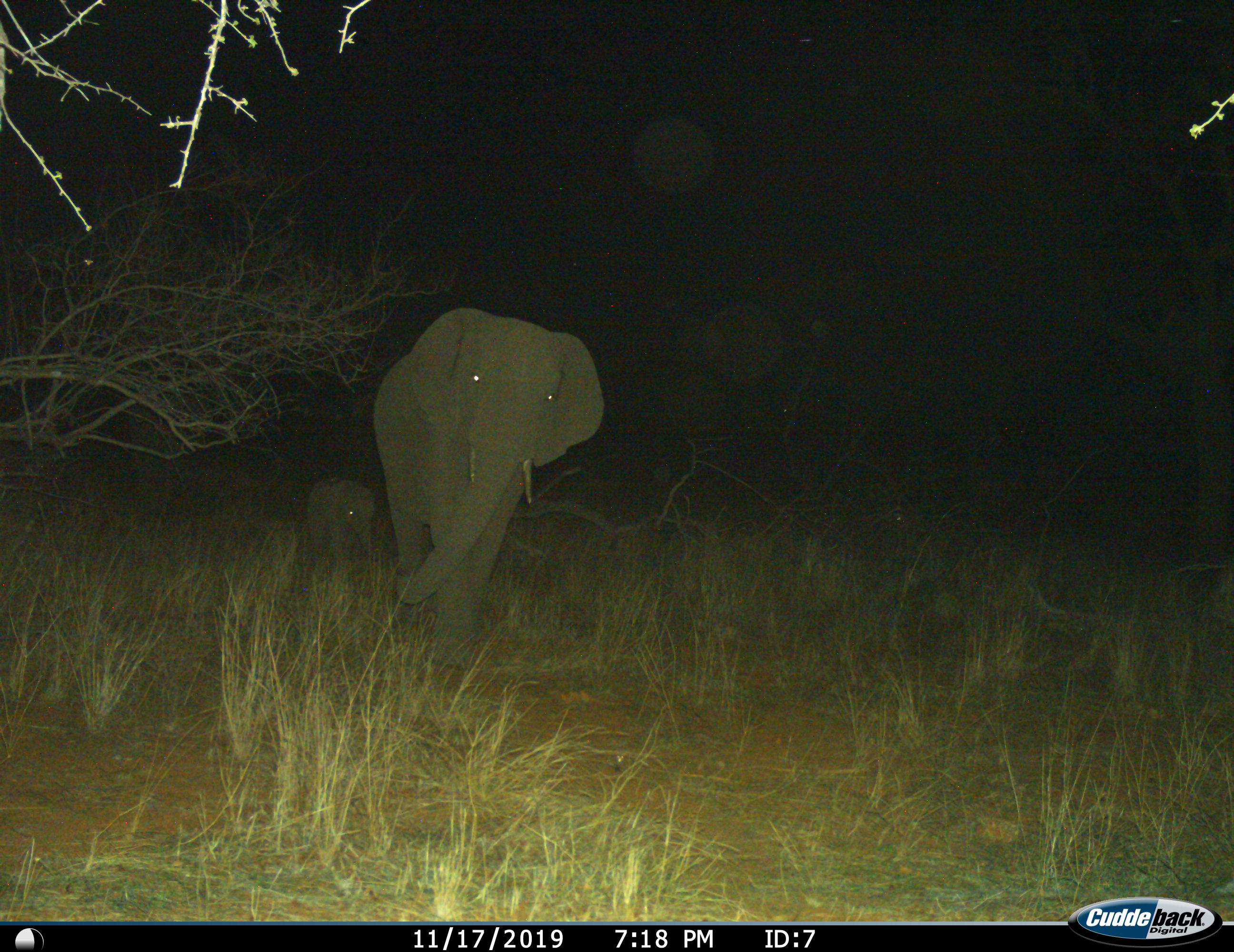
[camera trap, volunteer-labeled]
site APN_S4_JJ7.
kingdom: Animalia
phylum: Chordata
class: Mammalia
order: Proboscidea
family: Elephantidae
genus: Loxodonta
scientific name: Loxodonta africana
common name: african bush elephant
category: elephant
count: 2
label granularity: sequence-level